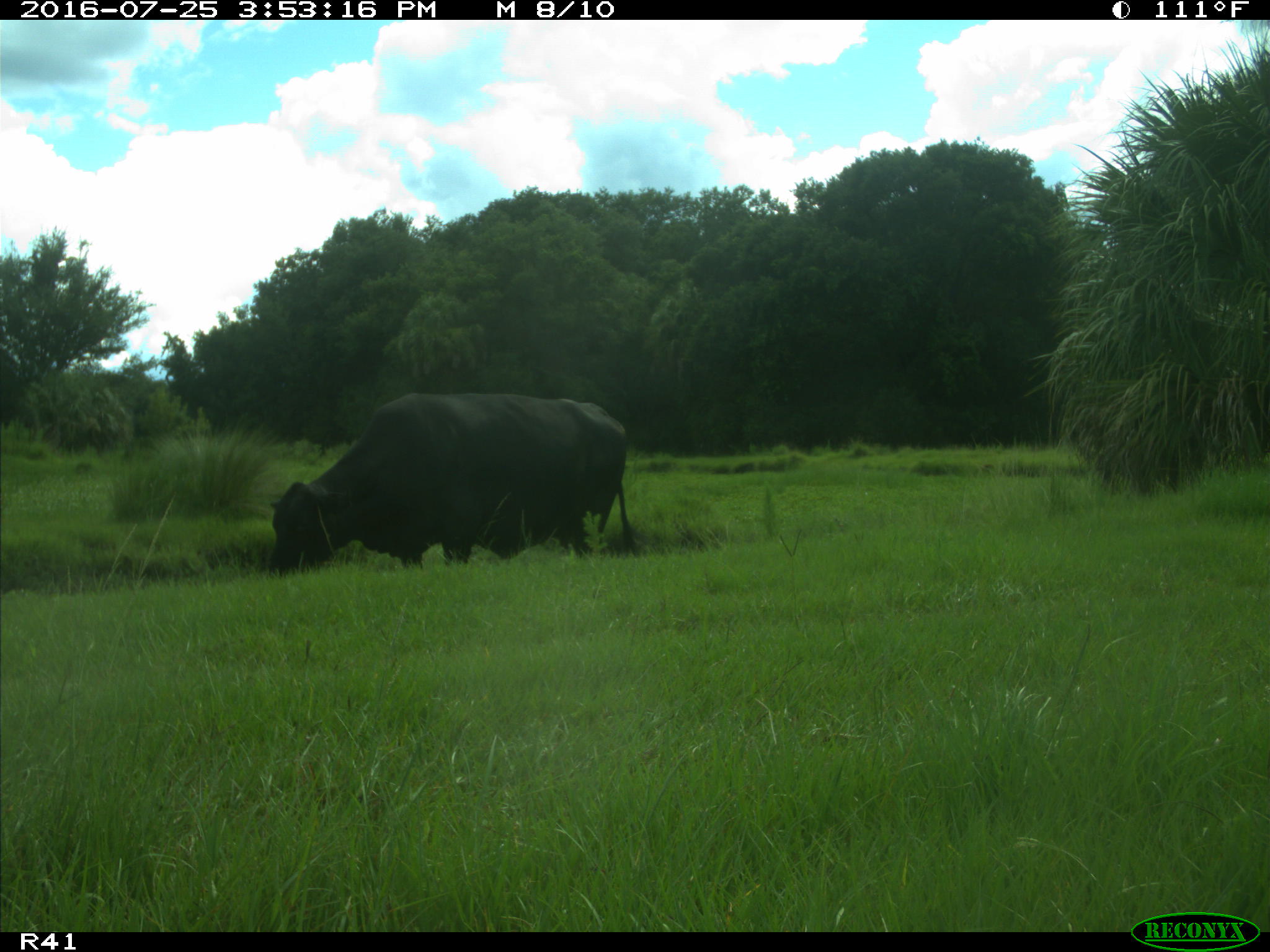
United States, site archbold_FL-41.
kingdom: Animalia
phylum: Chordata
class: Mammalia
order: Artiodactyla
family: Bovidae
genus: Bos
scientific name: Bos taurus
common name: domestic cow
Bos taurus (domestic cow).